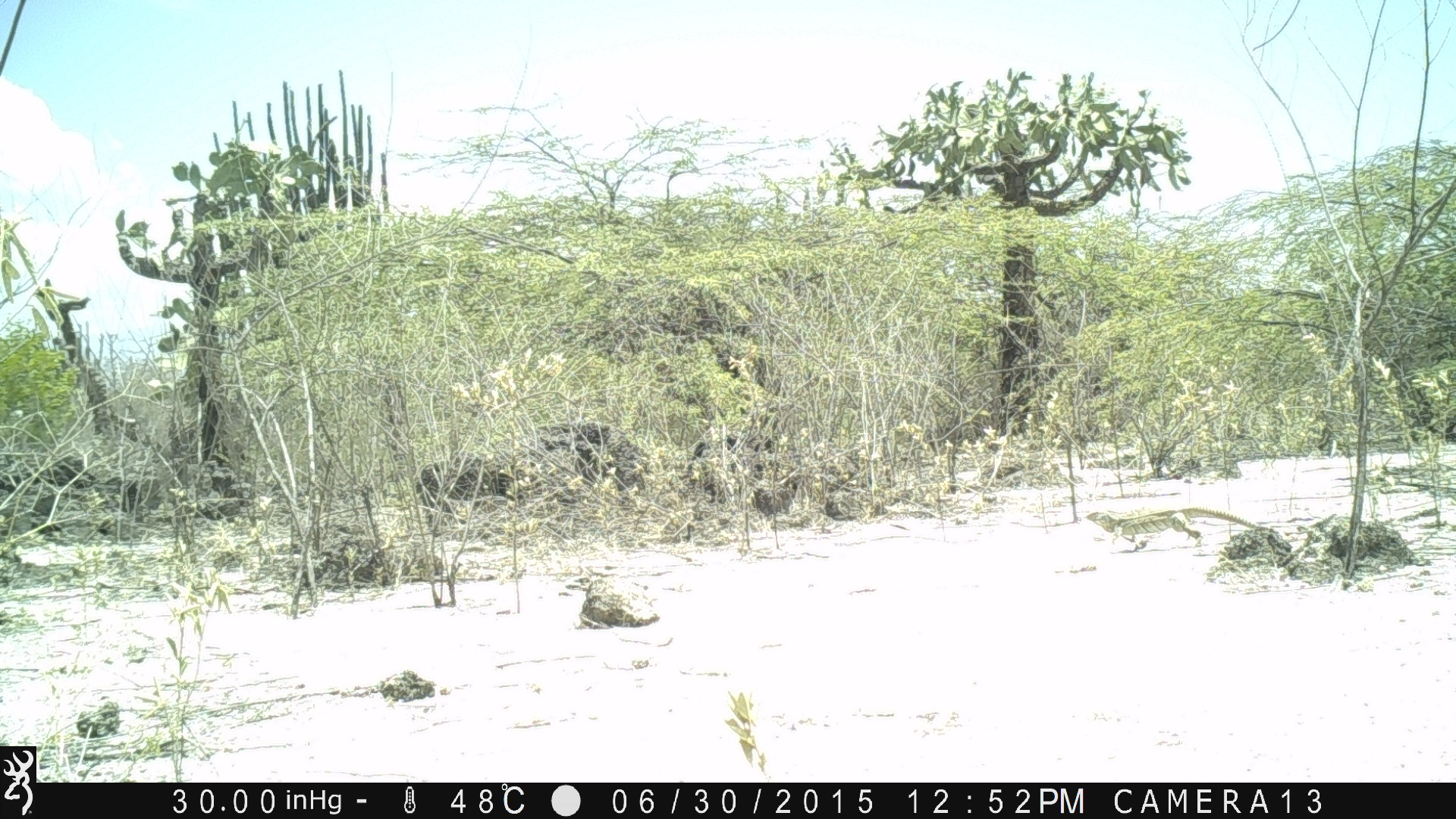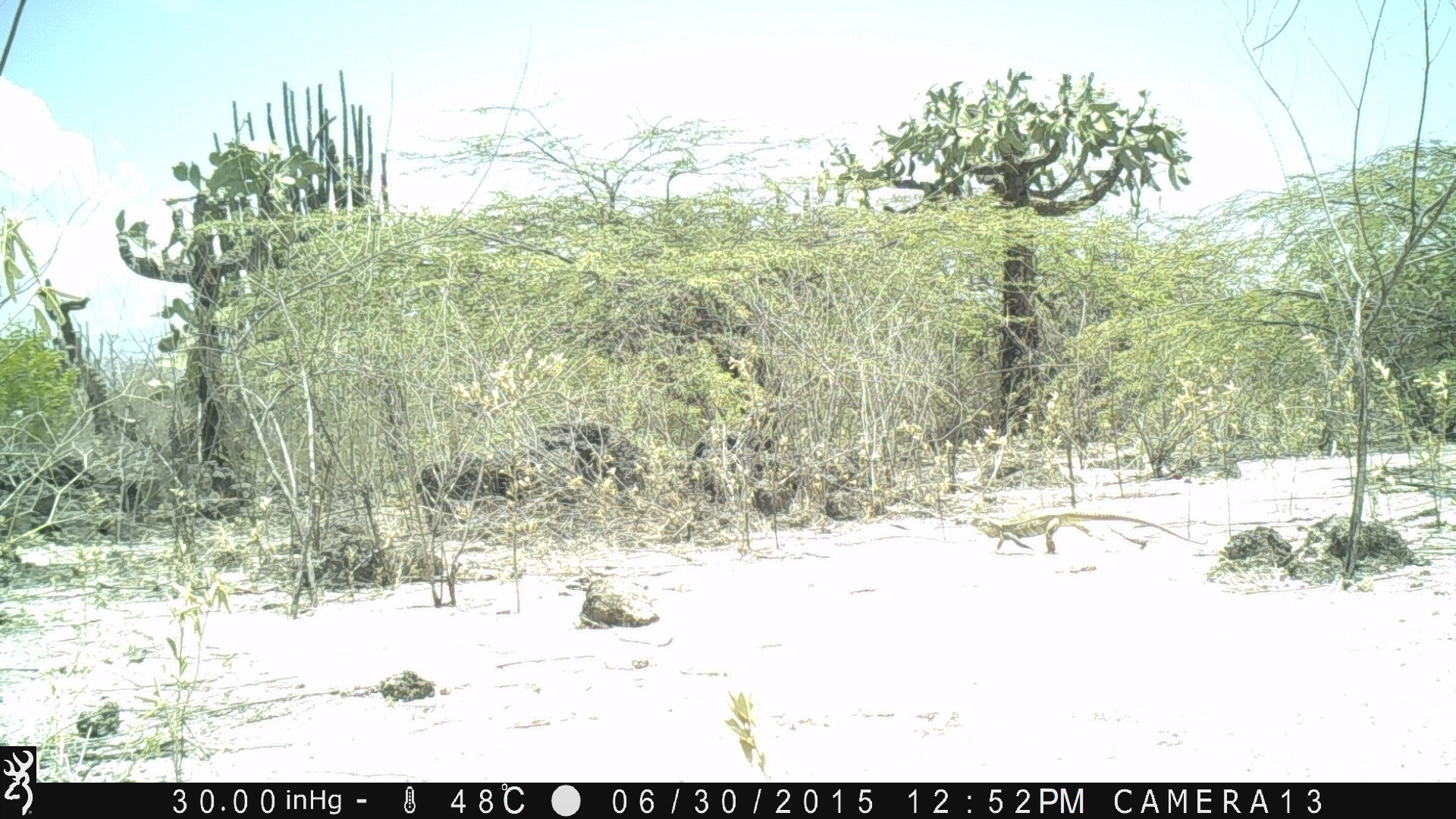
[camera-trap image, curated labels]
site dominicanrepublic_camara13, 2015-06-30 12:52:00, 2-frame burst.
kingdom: Animalia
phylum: Chordata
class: Reptilia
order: Squamata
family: Iguanidae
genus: Iguana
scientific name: Iguana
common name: typical iguanas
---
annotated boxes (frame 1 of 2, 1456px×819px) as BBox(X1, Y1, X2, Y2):
iguana: BBox(1084, 505, 1279, 555)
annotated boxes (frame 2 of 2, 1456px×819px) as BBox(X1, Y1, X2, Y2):
iguana: BBox(962, 508, 1214, 559)